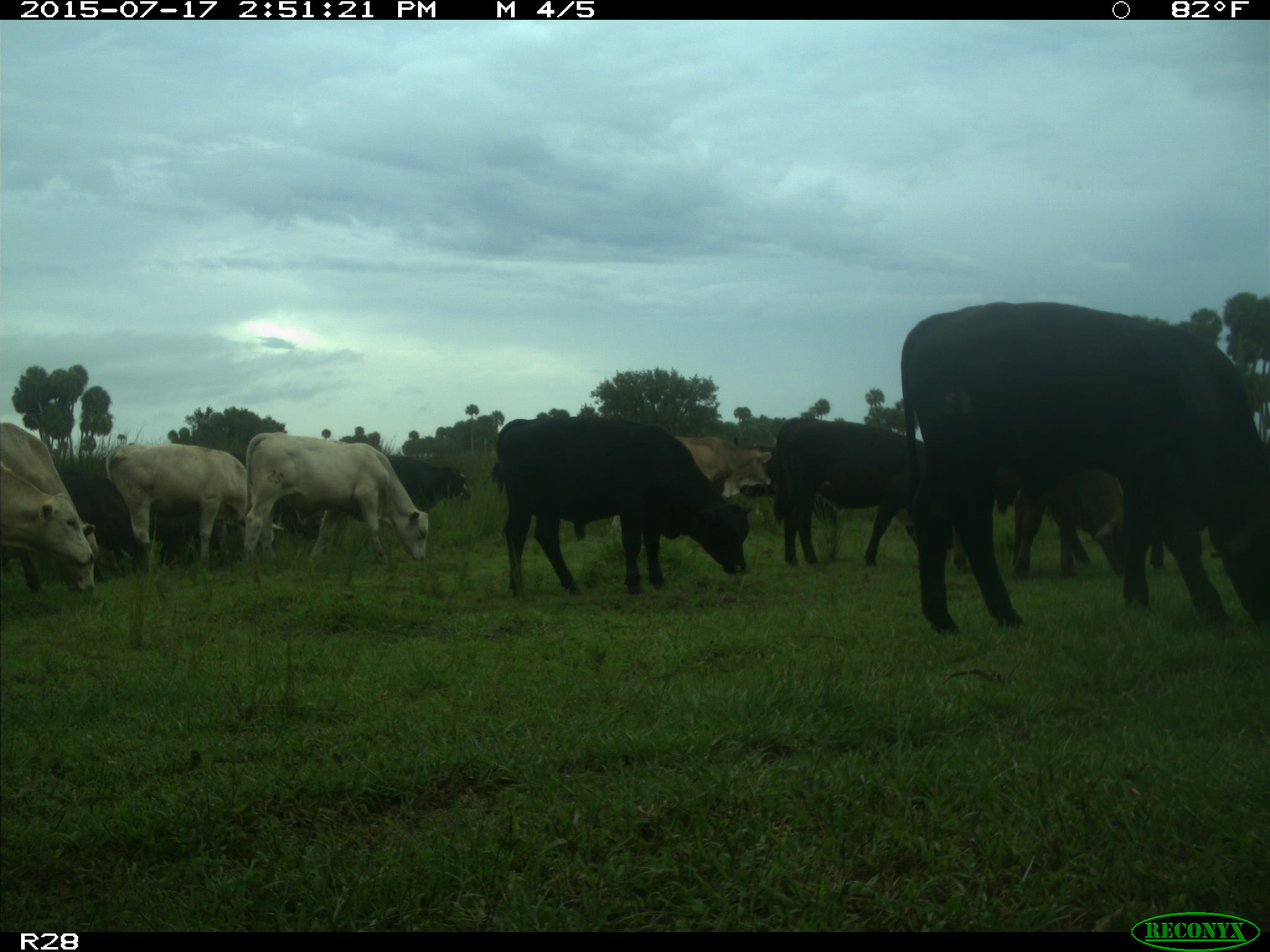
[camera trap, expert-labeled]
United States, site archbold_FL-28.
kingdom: Animalia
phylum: Chordata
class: Mammalia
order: Artiodactyla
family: Bovidae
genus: Bos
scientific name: Bos taurus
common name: domestic cow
Bos taurus (domestic cow).